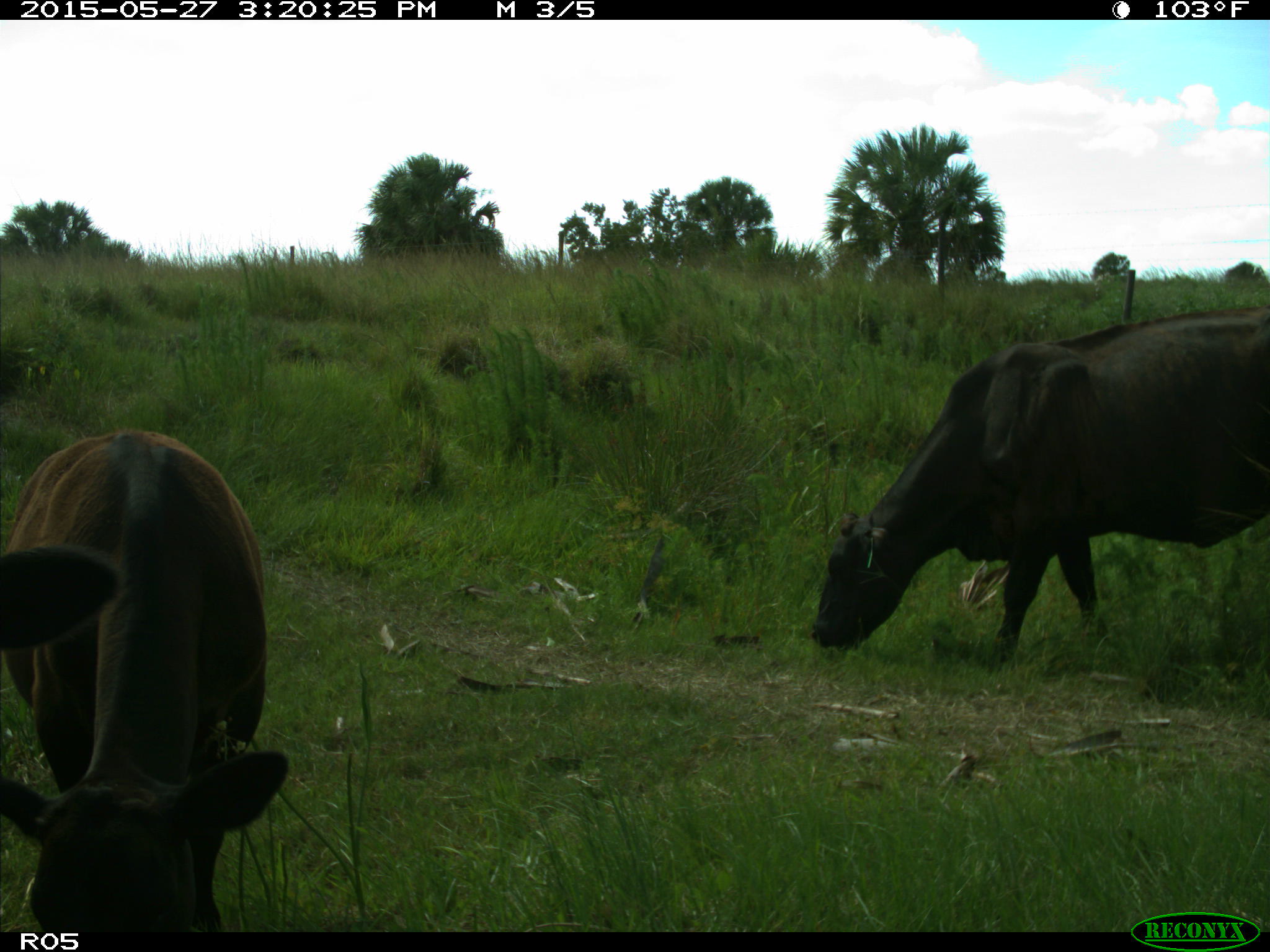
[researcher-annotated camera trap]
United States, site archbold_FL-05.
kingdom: Animalia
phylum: Chordata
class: Mammalia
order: Artiodactyla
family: Bovidae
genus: Bos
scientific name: Bos taurus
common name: domestic cow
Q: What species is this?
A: Bos taurus (domestic cow).